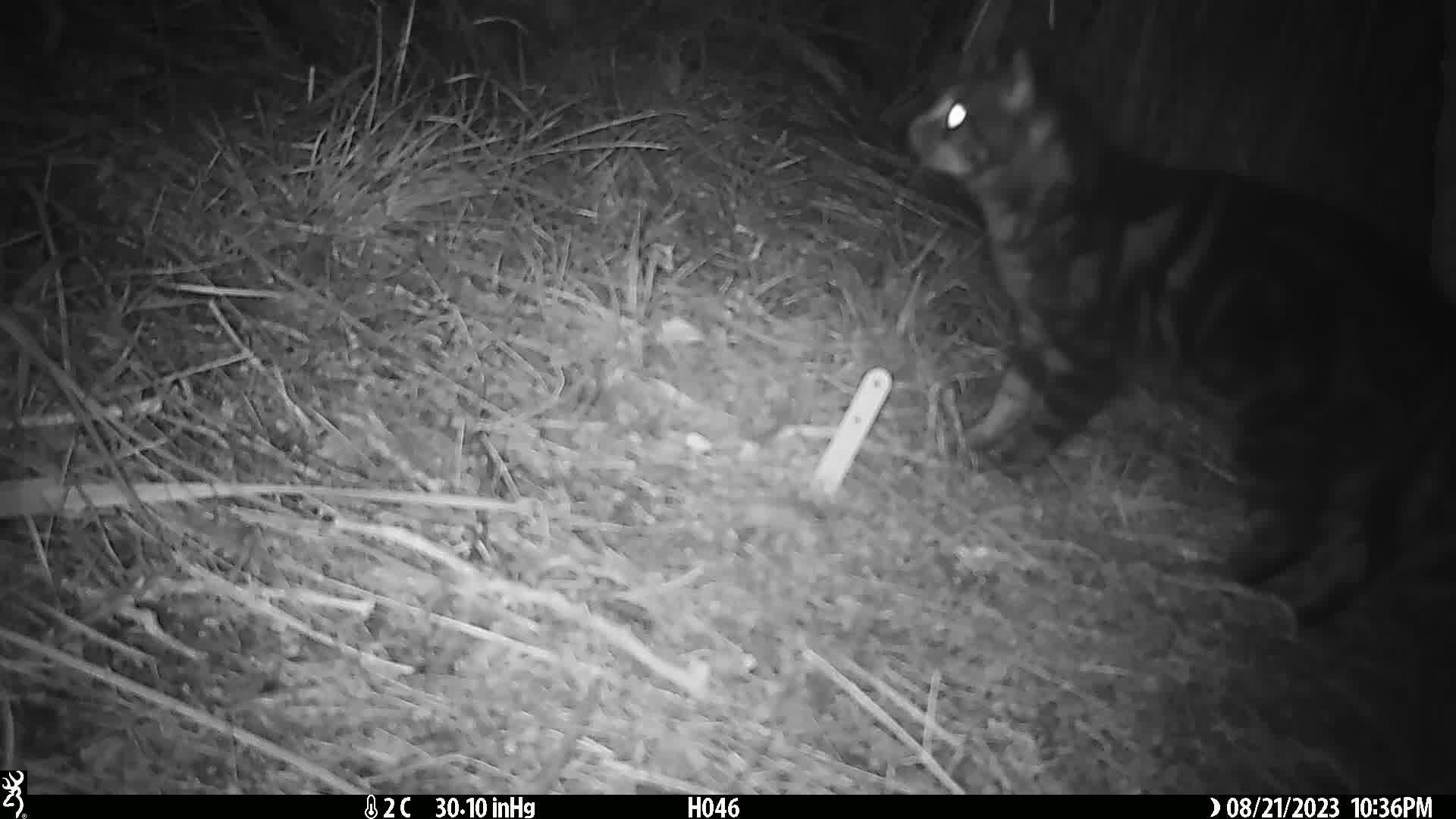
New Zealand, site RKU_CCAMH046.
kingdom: Animalia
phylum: Chordata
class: Mammalia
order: Carnivora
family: Felidae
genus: Felis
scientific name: Felis catus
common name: domestic cat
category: cat